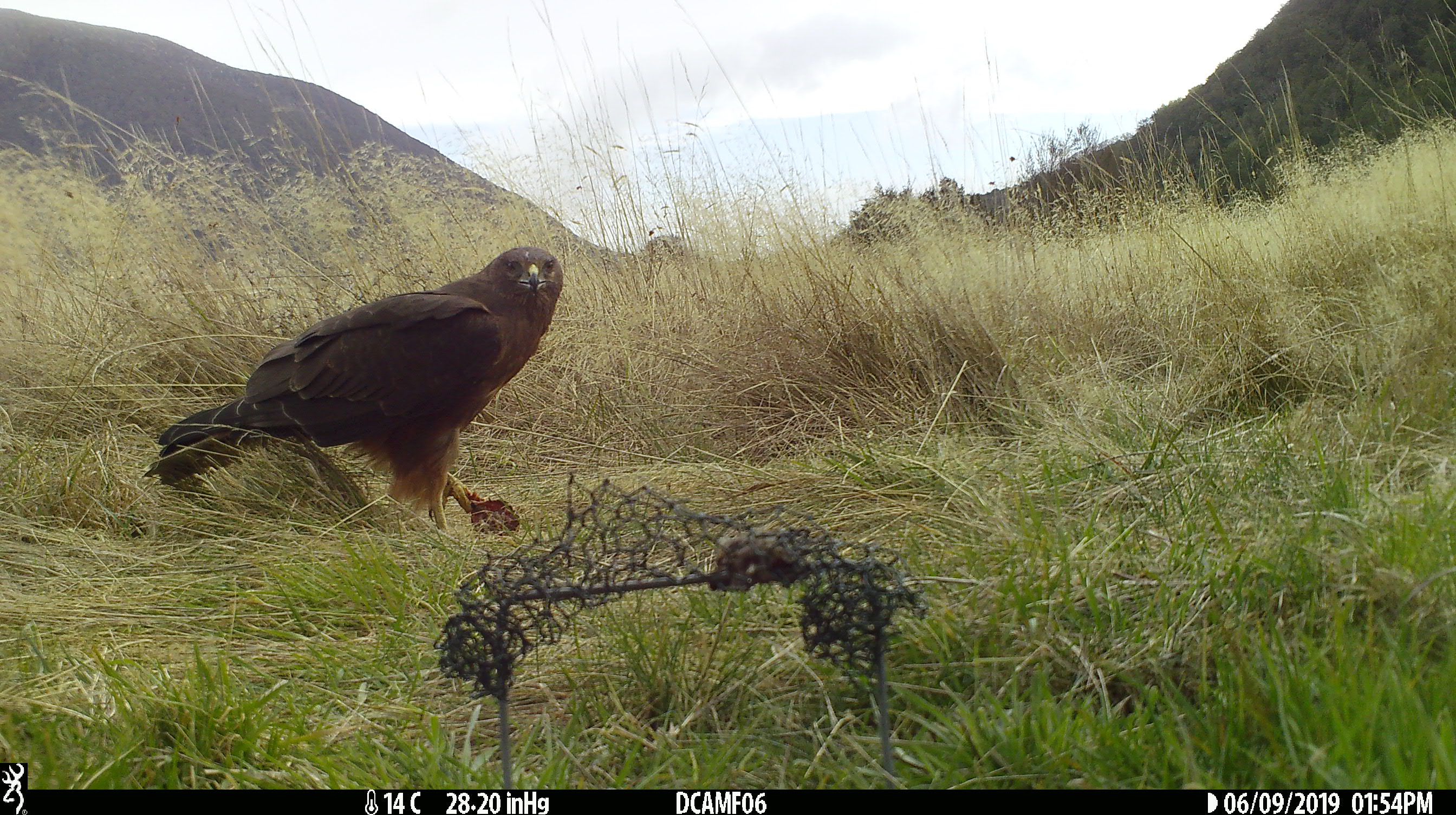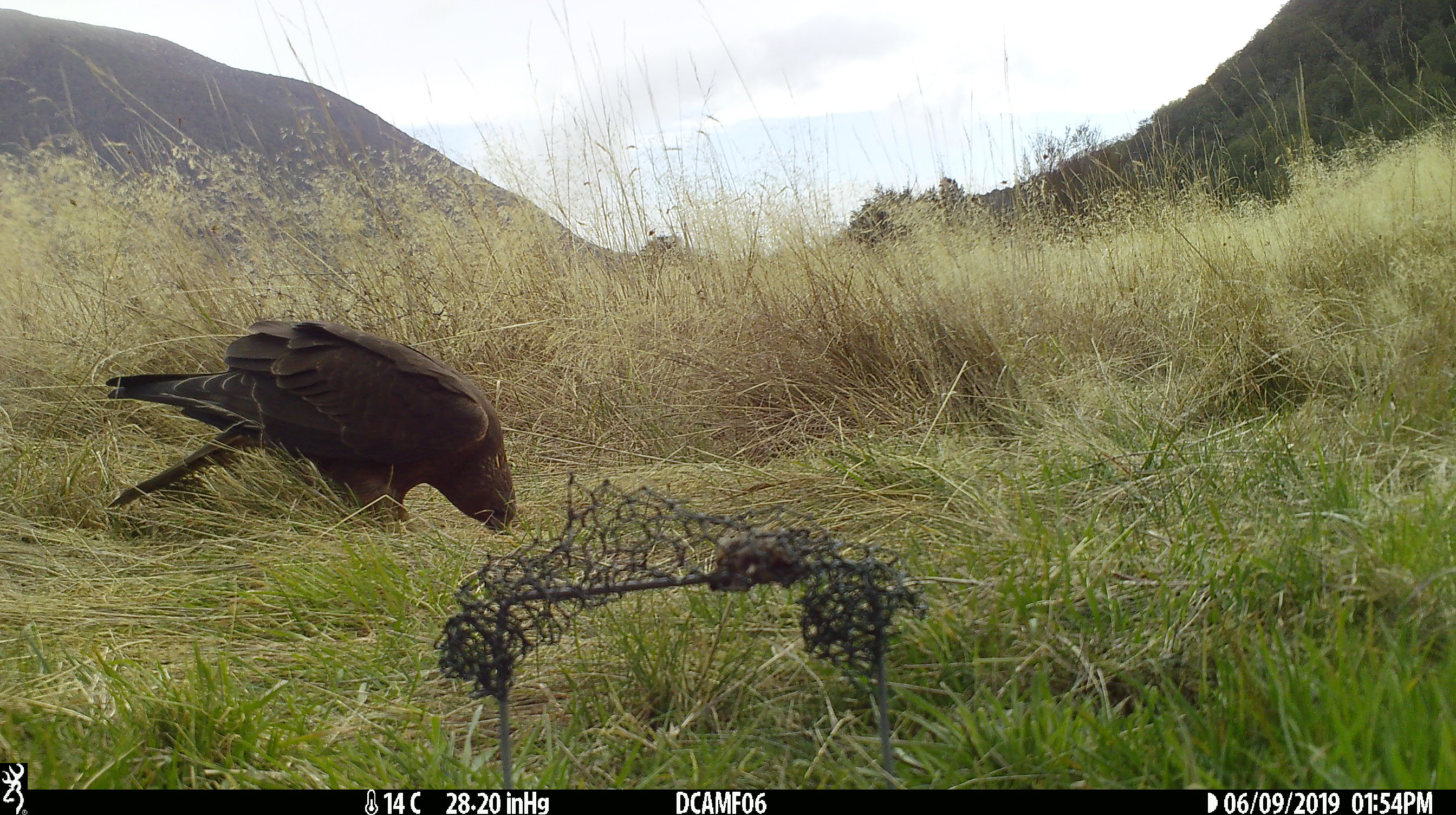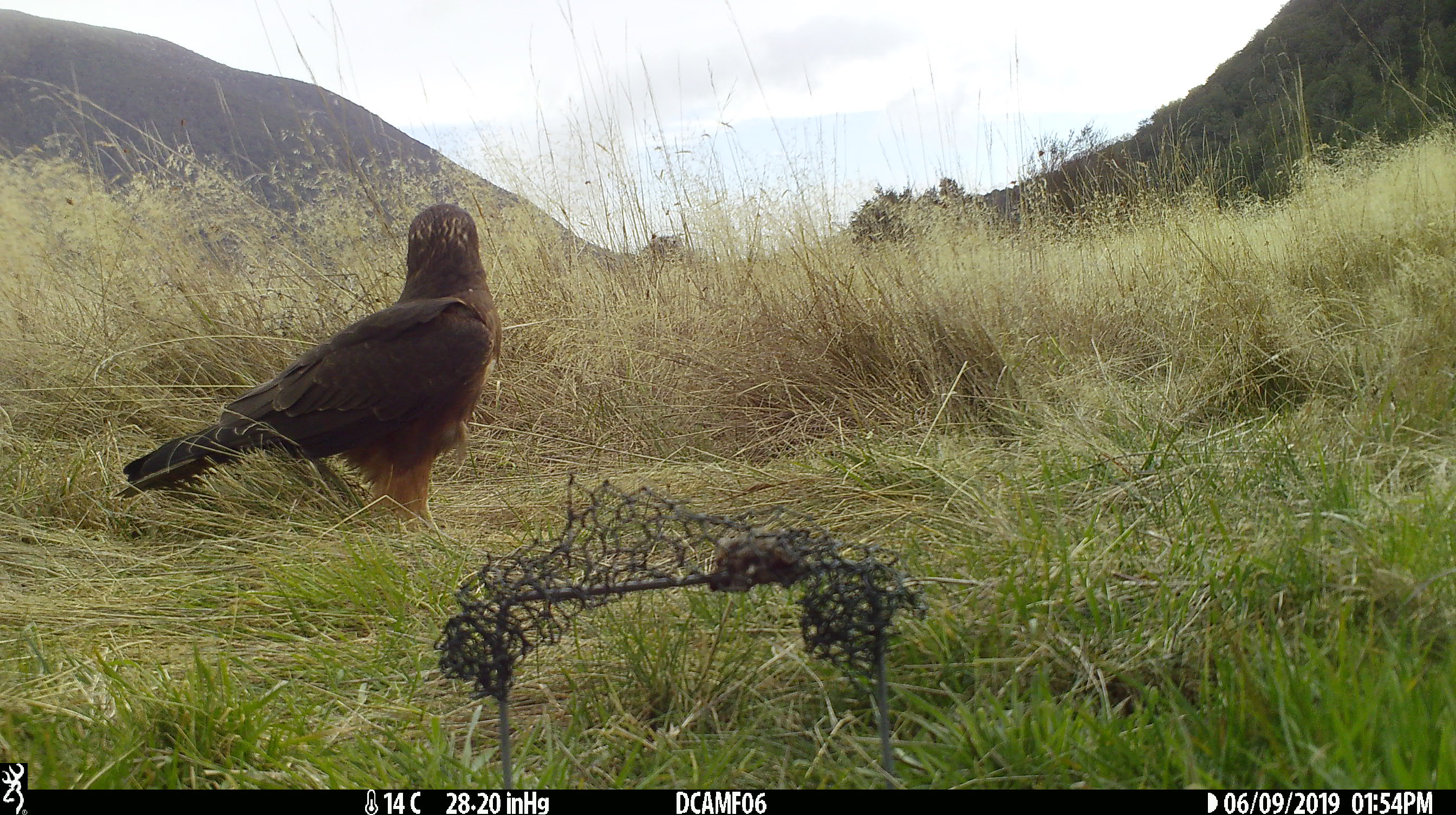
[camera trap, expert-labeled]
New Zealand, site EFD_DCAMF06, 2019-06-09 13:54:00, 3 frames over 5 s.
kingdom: Animalia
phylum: Chordata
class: Aves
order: Accipitriformes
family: Accipitridae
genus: Circus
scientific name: Circus approximans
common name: swamp harrier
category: harrier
Harrier (swamp harrier) (Circus approximans).